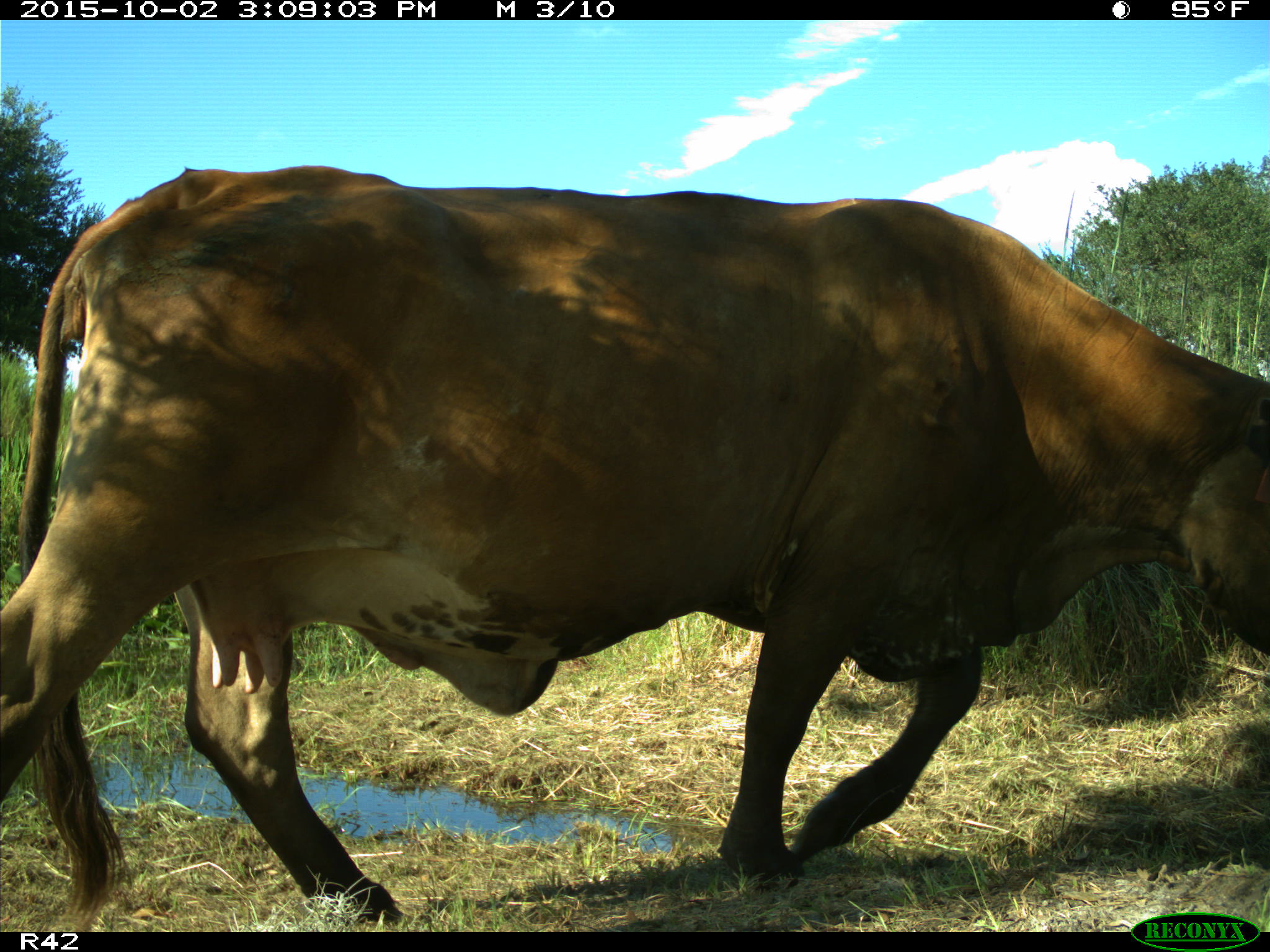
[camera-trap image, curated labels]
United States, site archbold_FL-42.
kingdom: Animalia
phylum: Chordata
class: Mammalia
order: Artiodactyla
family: Bovidae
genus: Bos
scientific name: Bos taurus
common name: domestic cow